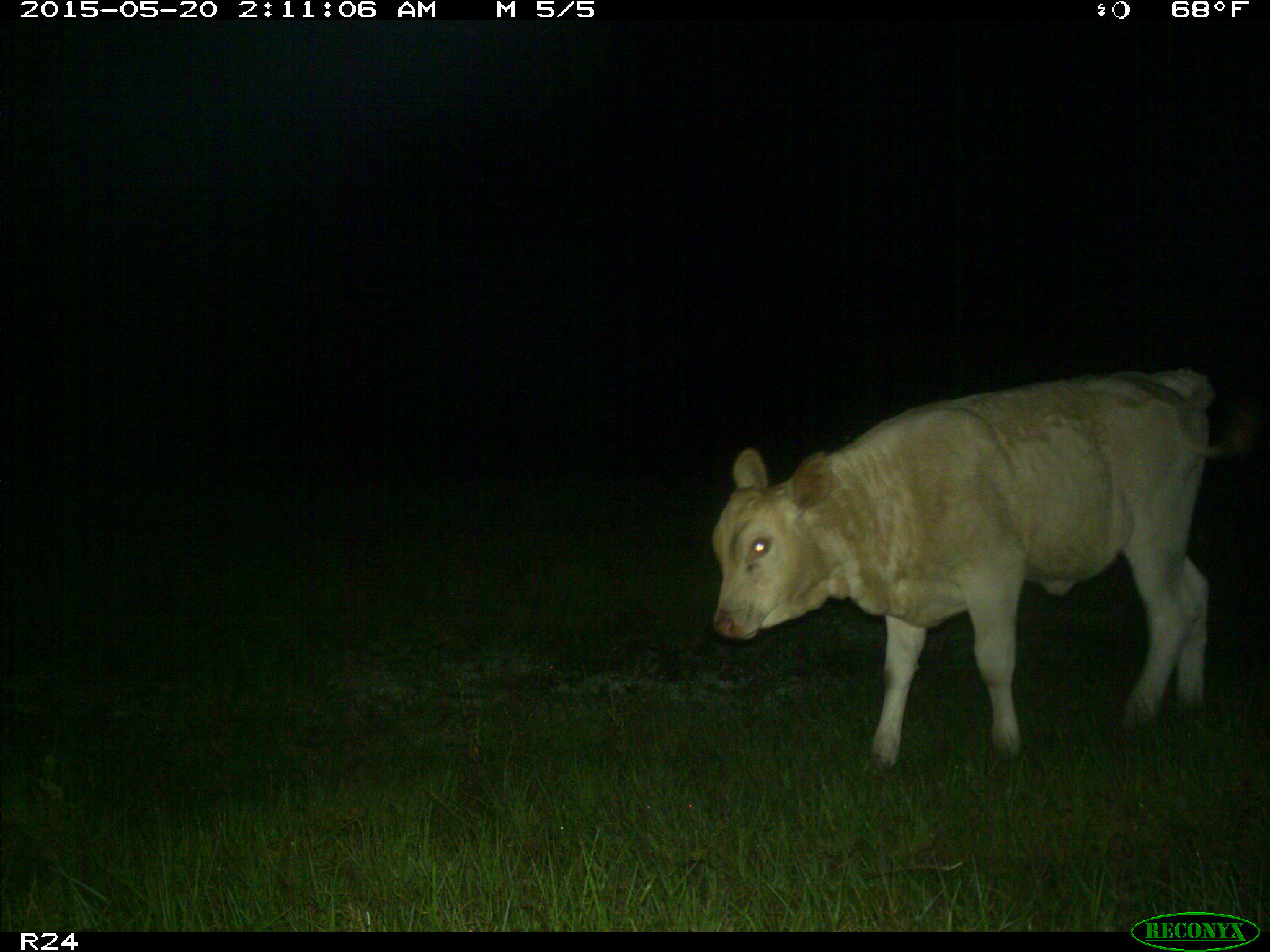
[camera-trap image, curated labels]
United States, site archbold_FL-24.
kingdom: Animalia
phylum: Chordata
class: Mammalia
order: Artiodactyla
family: Bovidae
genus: Bos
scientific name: Bos taurus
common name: domestic cow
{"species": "Bos taurus (domestic cow)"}